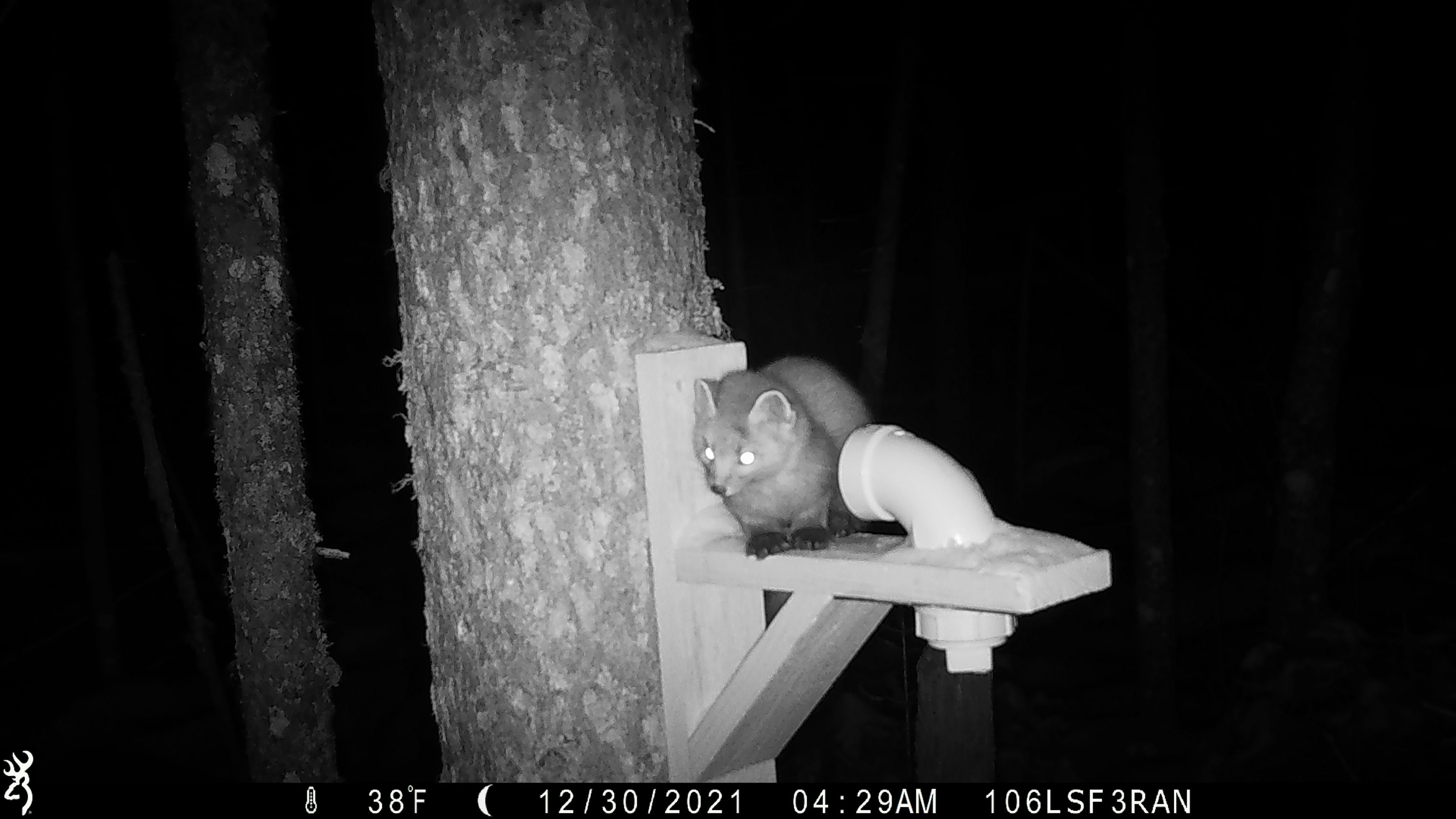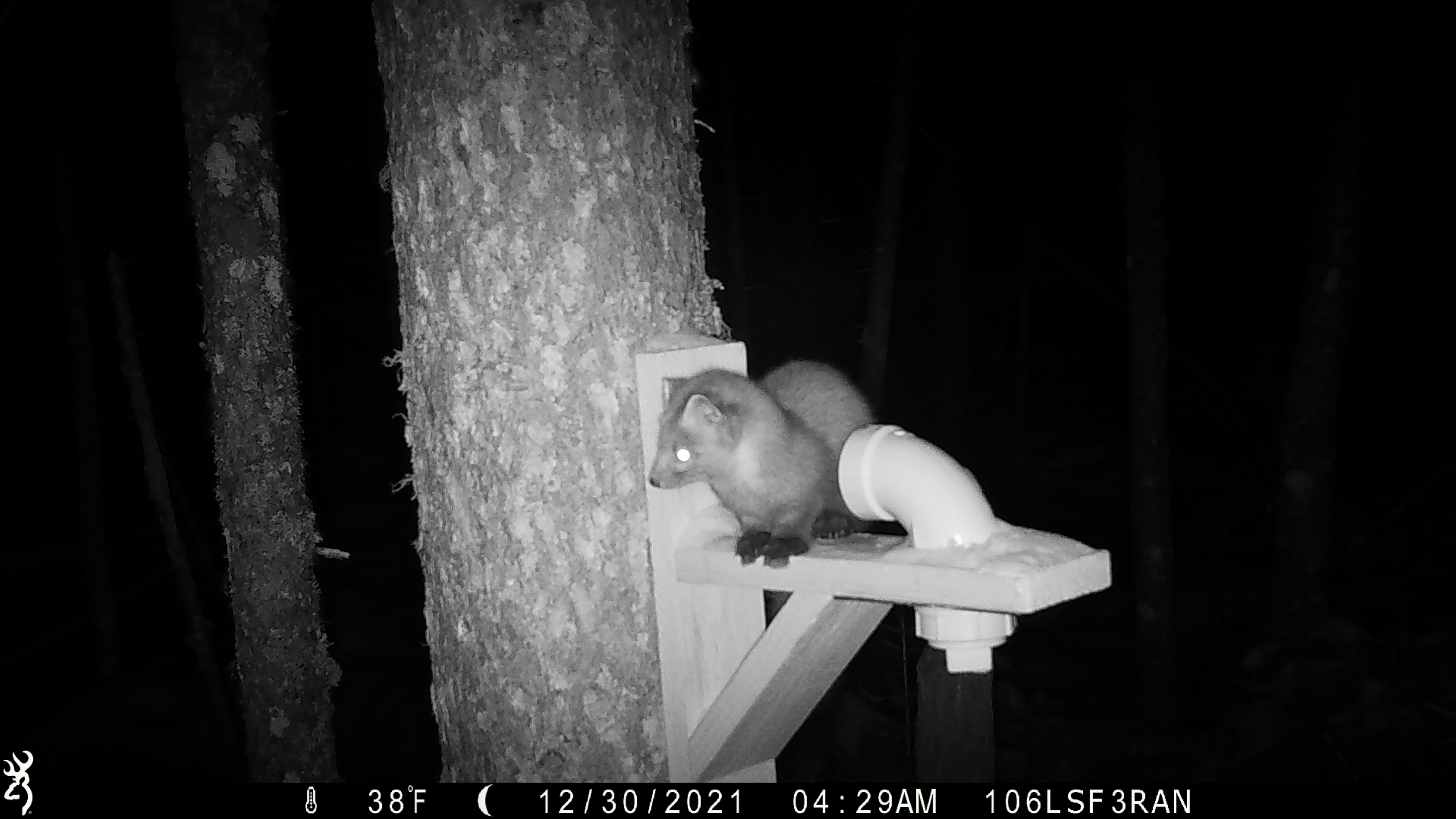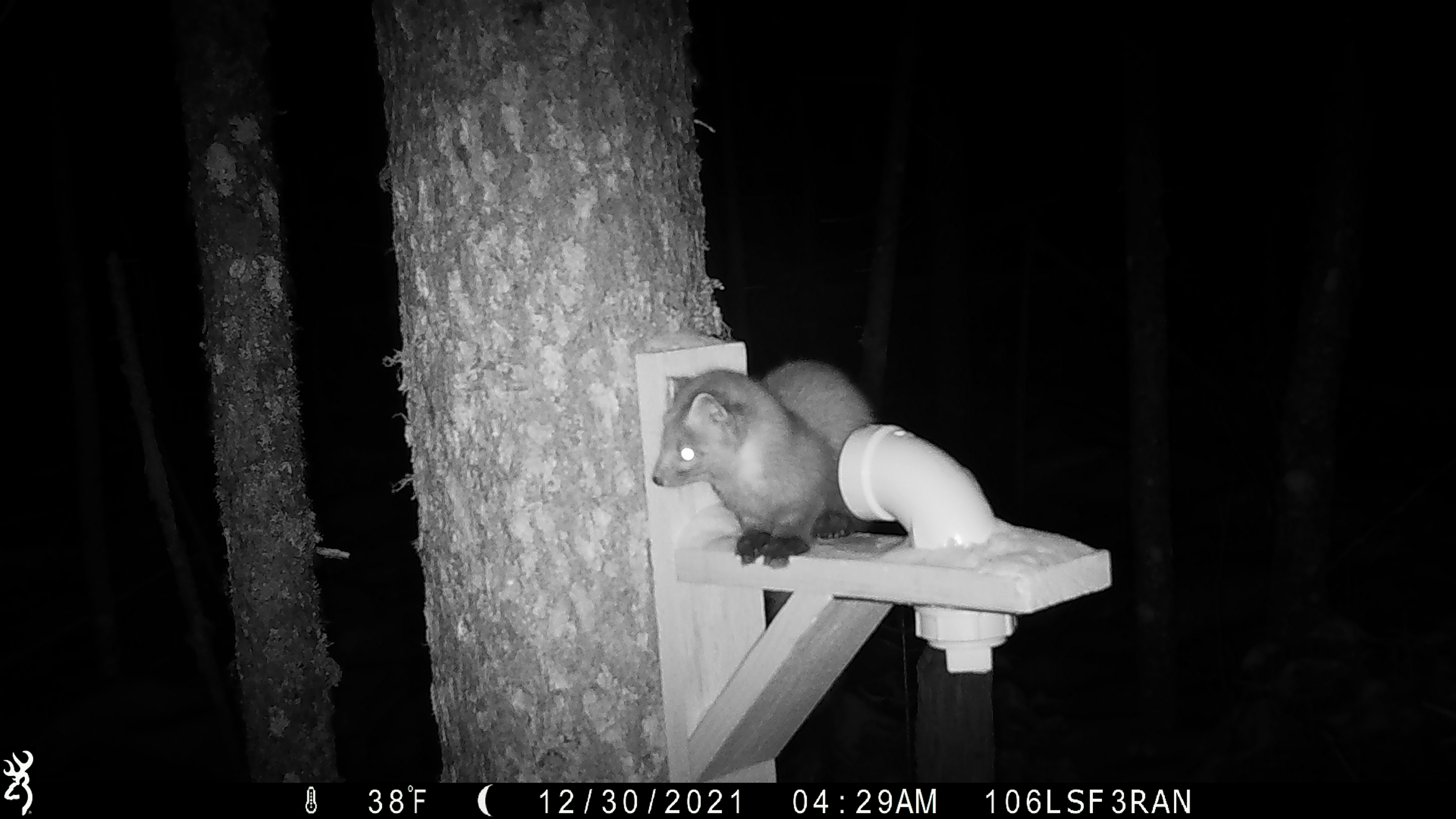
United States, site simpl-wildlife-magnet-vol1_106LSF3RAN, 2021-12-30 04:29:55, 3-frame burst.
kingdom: Animalia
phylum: Chordata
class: Mammalia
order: Carnivora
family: Mustelidae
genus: Martes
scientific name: Martes americana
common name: american marten